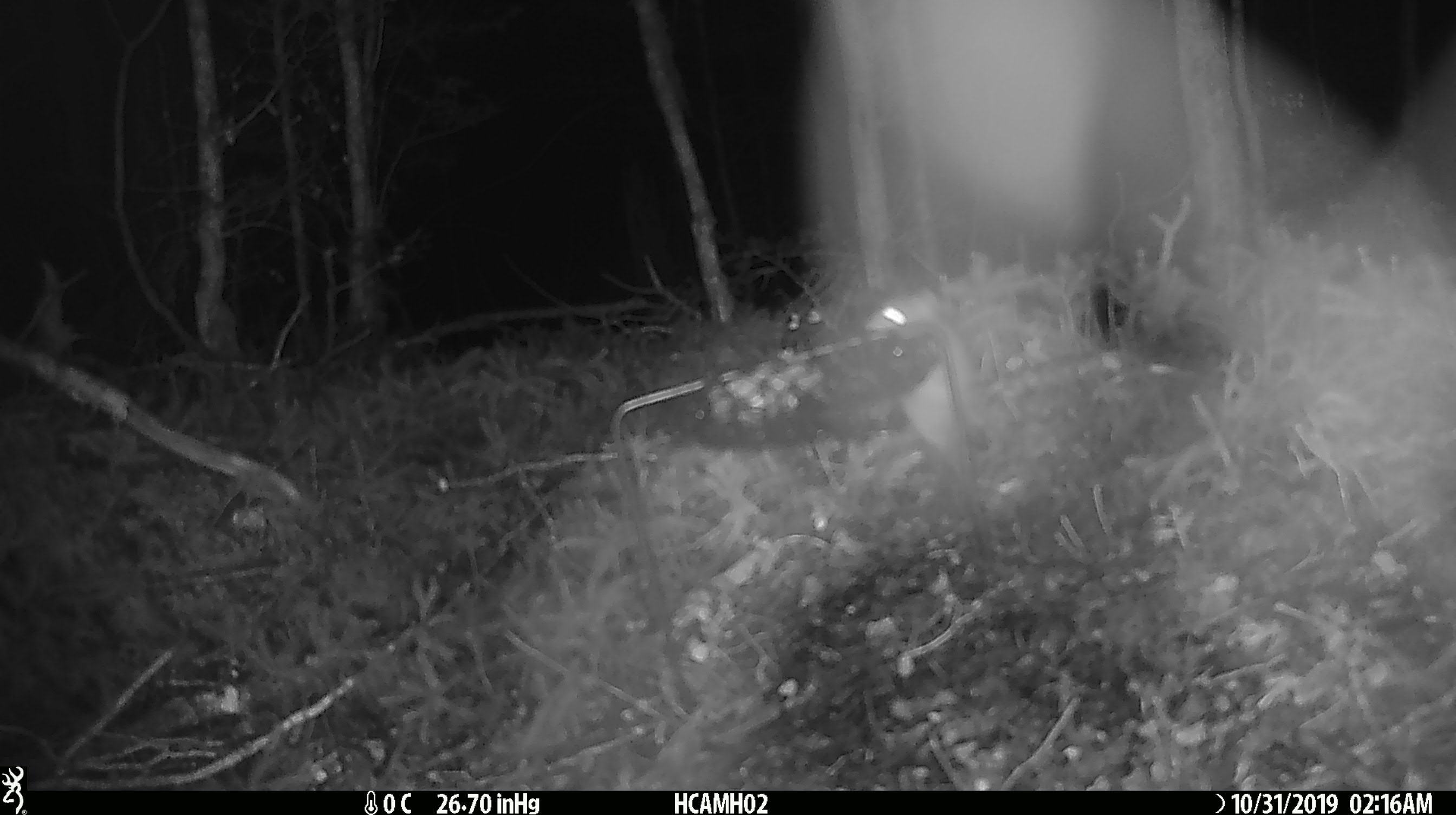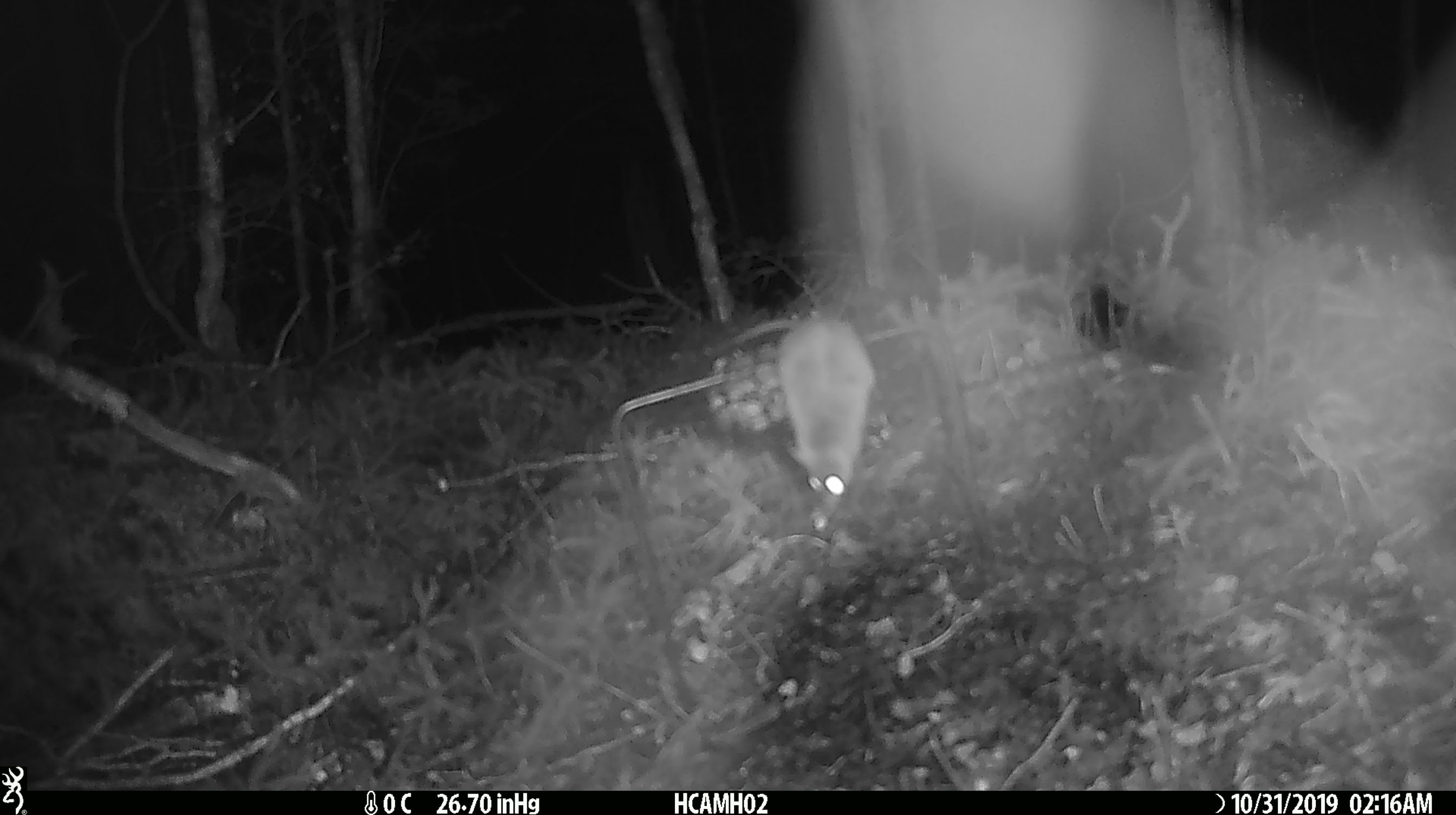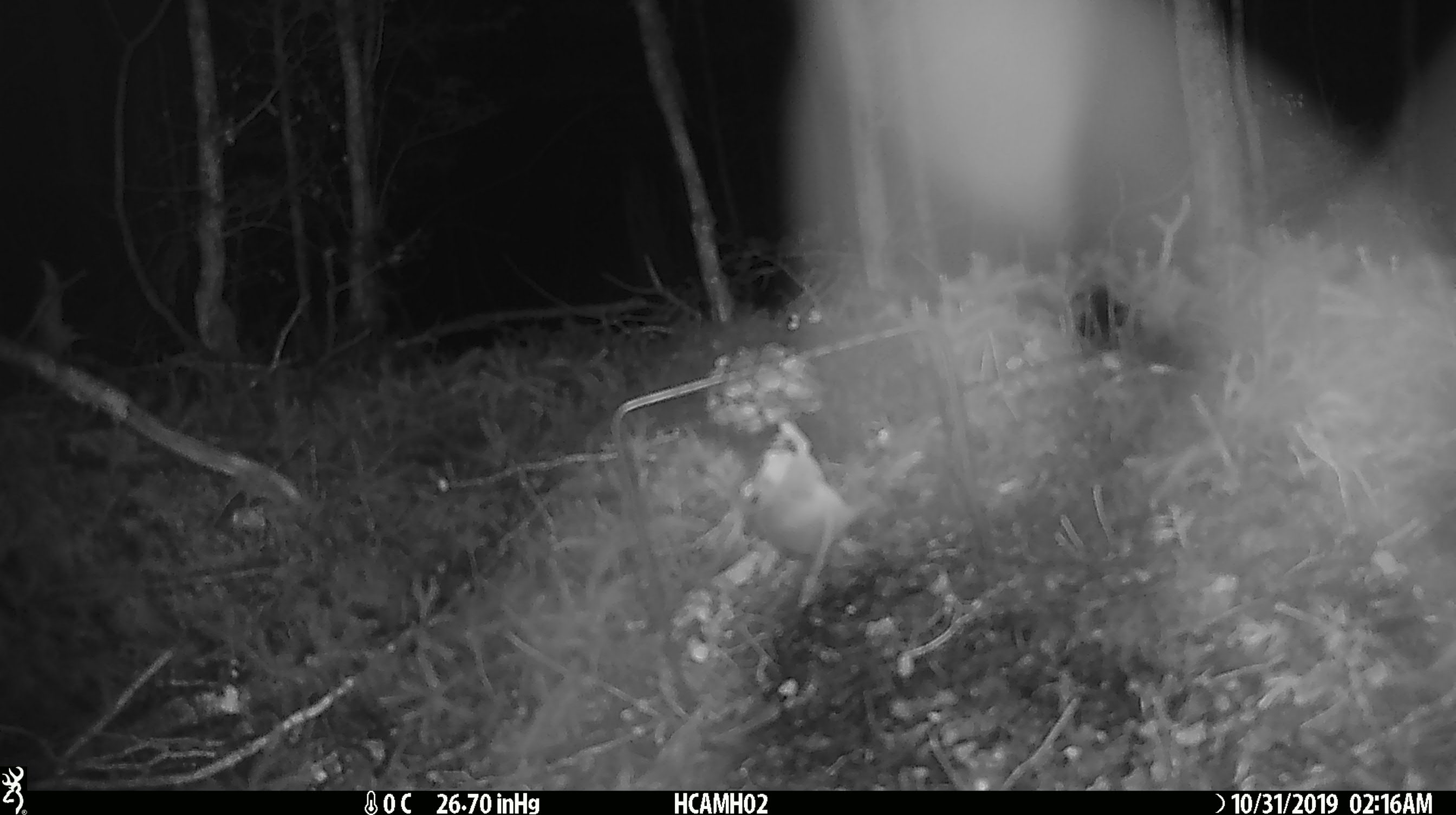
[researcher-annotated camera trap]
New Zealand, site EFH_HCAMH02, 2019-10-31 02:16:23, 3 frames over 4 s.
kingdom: Animalia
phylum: Chordata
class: Mammalia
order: Rodentia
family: Muridae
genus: Mus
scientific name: Mus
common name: mouse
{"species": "mouse (Mus)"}